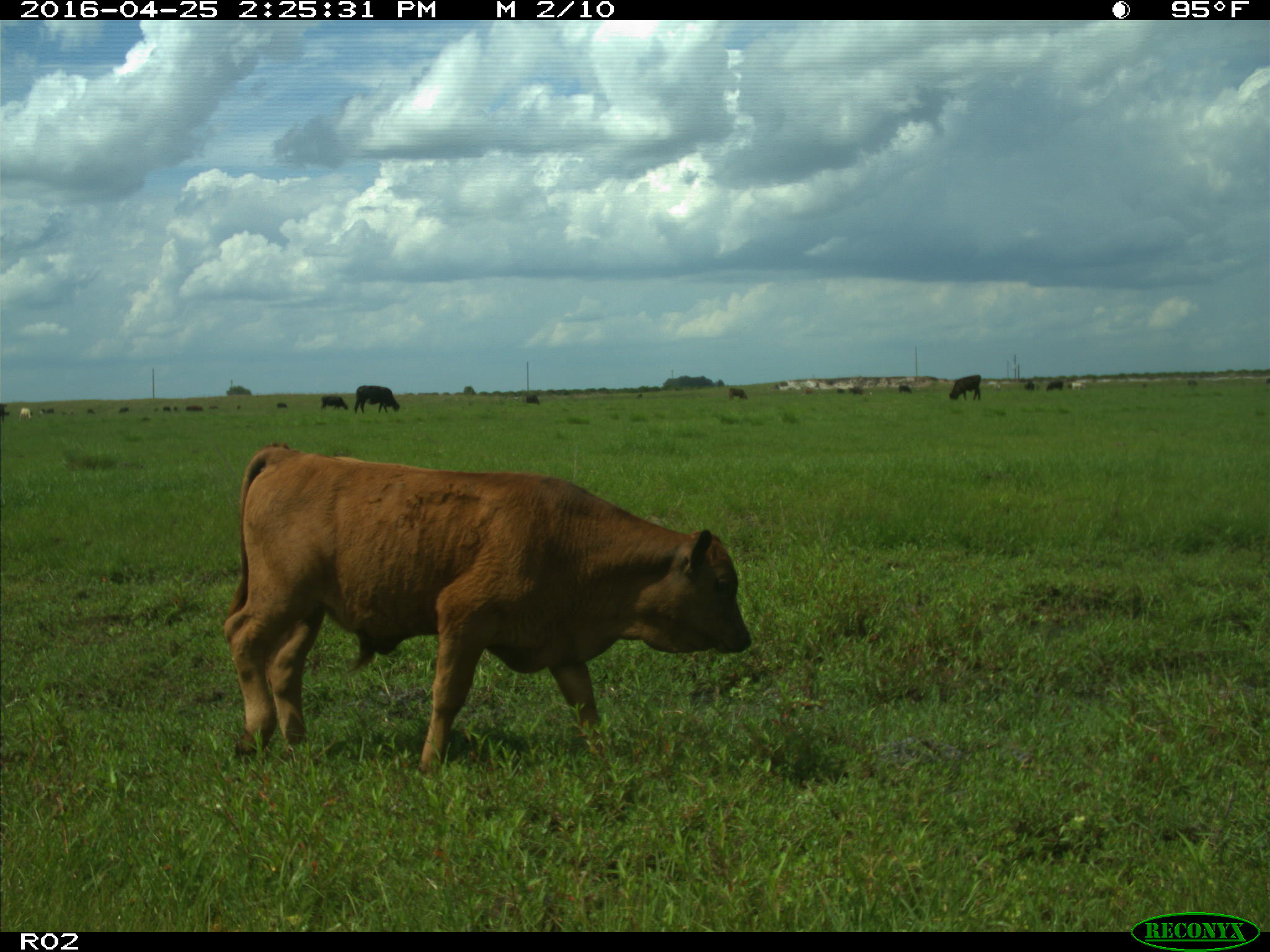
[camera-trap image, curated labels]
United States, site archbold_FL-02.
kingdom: Animalia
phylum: Chordata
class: Mammalia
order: Artiodactyla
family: Bovidae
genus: Bos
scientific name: Bos taurus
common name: domestic cow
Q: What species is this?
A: Bos taurus (domestic cow).